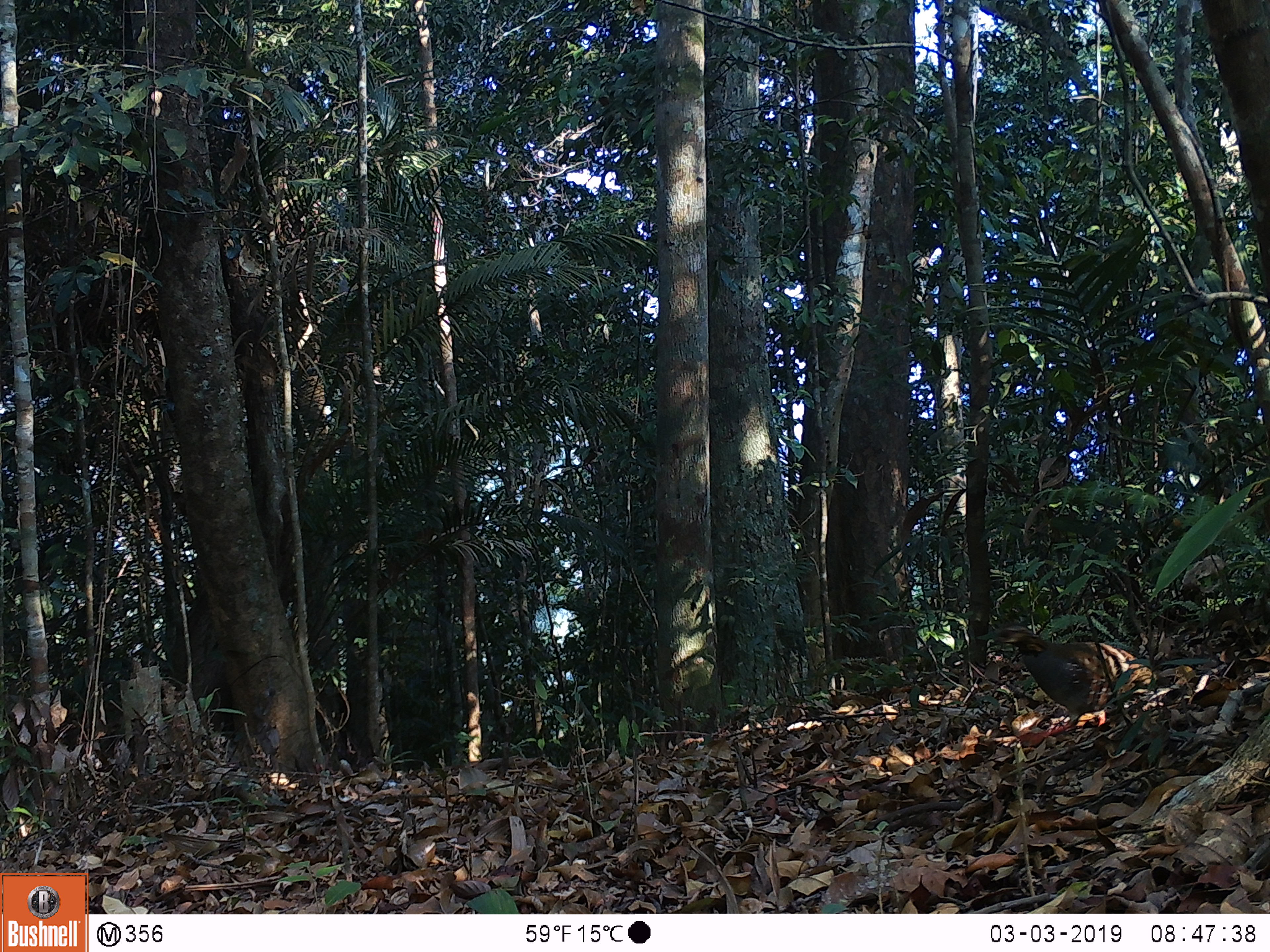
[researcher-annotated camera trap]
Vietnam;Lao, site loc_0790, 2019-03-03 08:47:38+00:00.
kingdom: Animalia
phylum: Chordata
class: Aves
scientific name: Aves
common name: bird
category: unidentified bird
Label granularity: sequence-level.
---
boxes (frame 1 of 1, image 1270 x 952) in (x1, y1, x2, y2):
unidentified bird: (980, 625, 1158, 746)